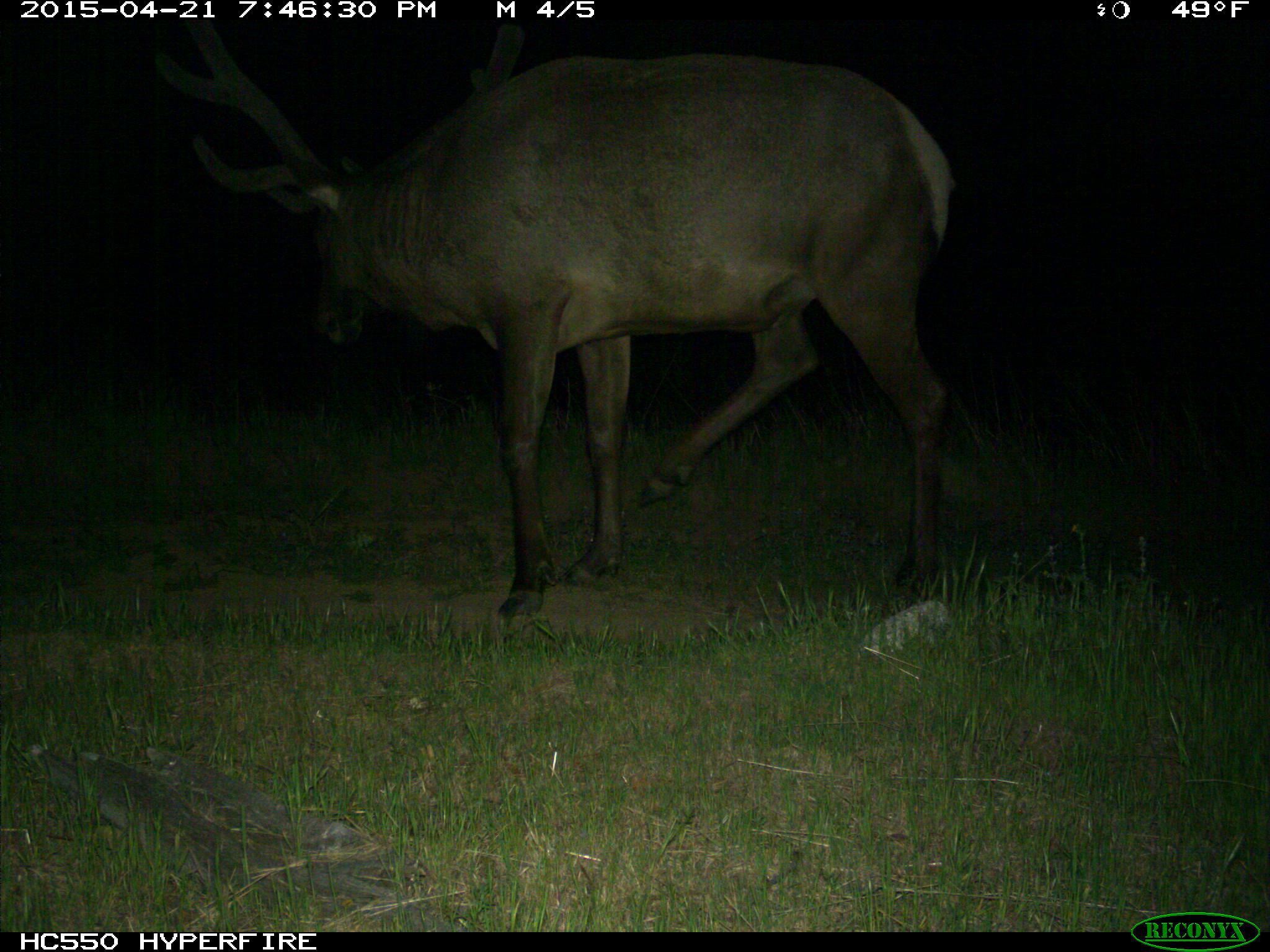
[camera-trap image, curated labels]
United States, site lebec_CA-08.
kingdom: Animalia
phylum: Chordata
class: Mammalia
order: Artiodactyla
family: Cervidae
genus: Cervus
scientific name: Cervus canadensis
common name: elk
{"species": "Cervus canadensis (elk)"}